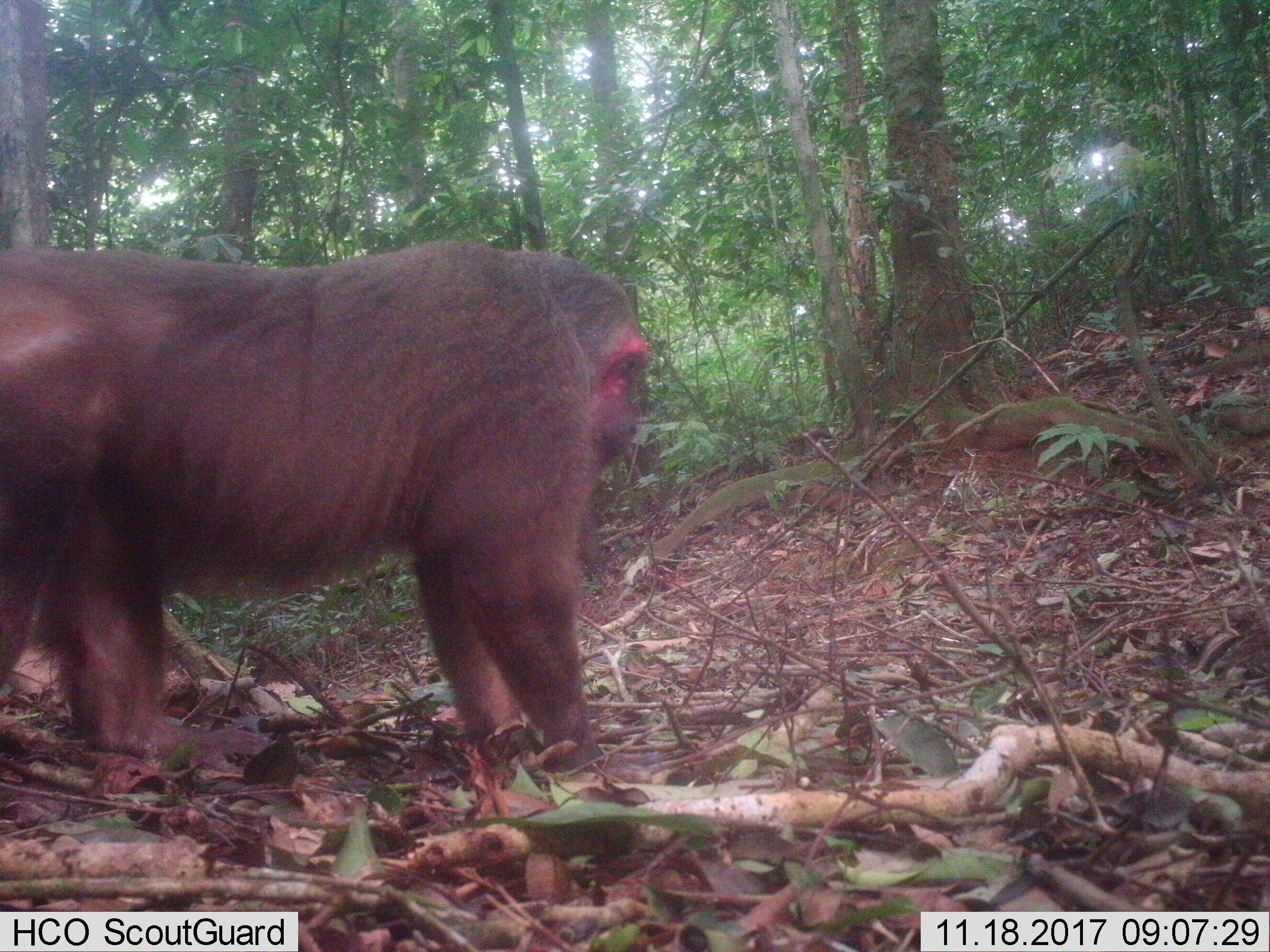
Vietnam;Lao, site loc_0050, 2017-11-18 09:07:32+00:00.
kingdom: Animalia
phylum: Chordata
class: Mammalia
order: Primates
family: Cercopithecidae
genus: Macaca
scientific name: Macaca arctoides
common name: stump-tailed macaque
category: stump tailed macaque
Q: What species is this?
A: Stump tailed macaque (stump-tailed macaque) (Macaca arctoides).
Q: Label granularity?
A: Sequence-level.